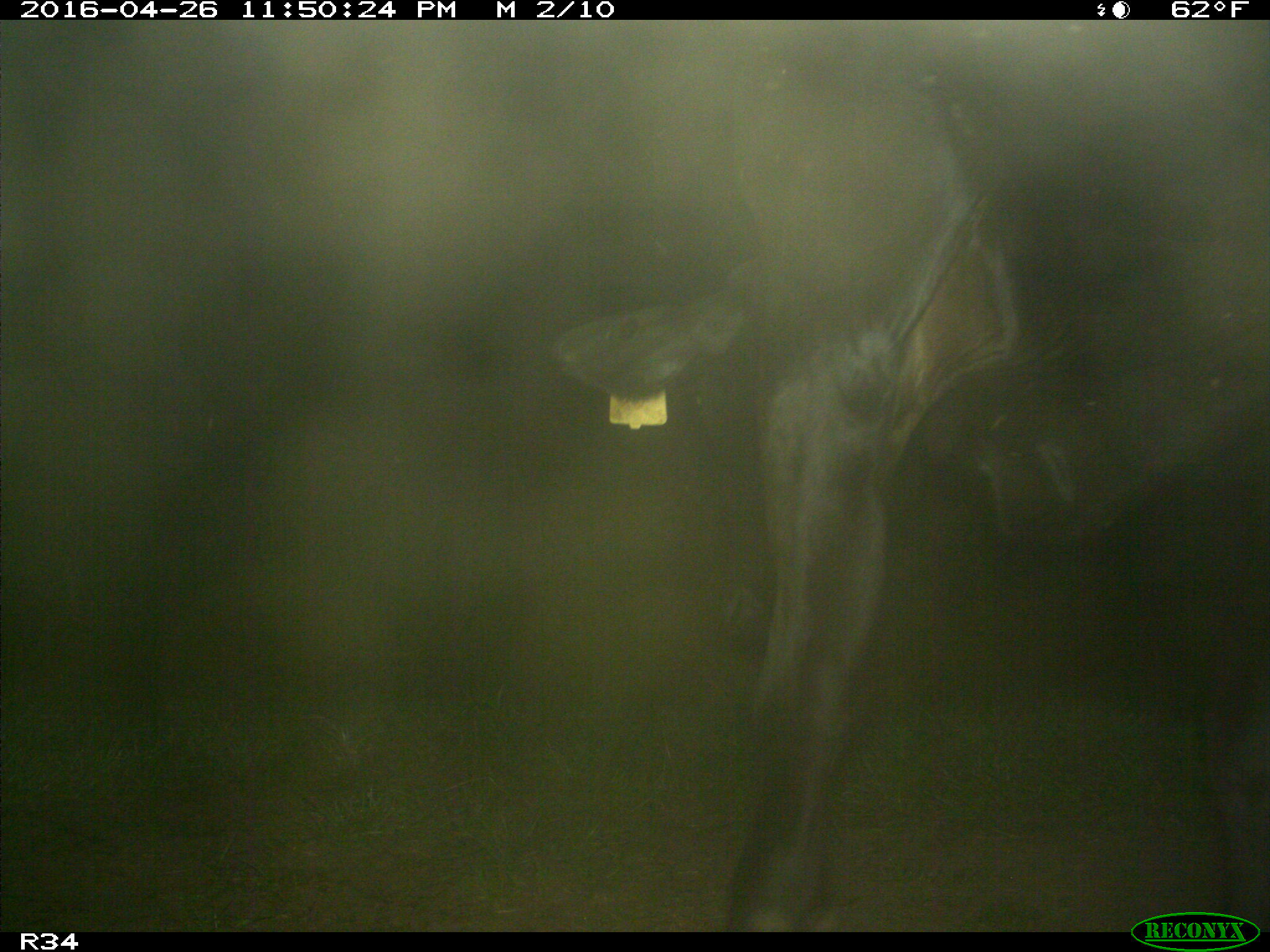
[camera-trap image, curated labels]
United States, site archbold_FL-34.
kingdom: Animalia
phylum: Chordata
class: Mammalia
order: Artiodactyla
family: Bovidae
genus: Bos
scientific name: Bos taurus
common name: domestic cow